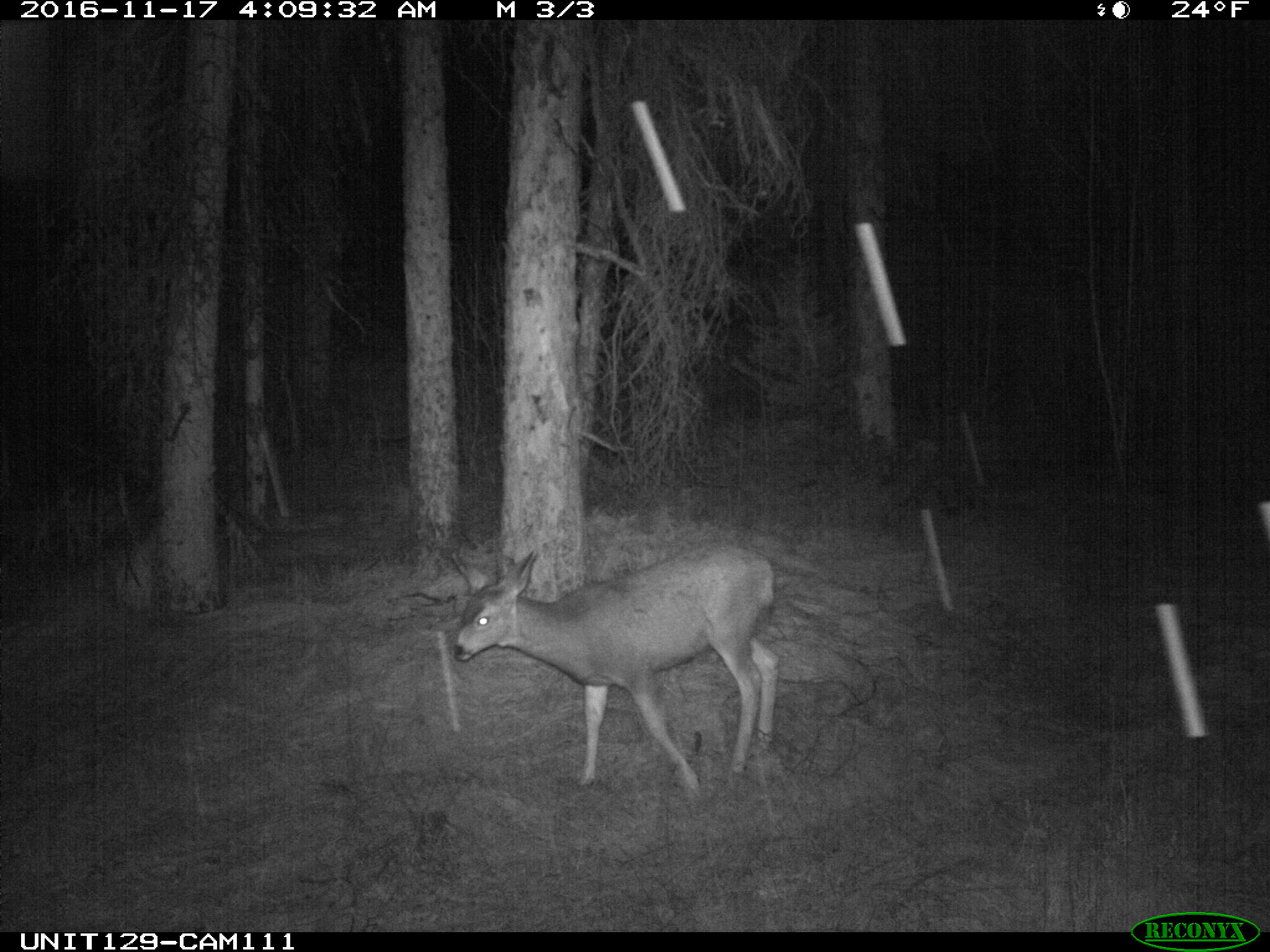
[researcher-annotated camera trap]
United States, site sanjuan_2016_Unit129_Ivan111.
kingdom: Animalia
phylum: Chordata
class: Mammalia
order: Artiodactyla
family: Cervidae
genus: Odocoileus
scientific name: Odocoileus hemionus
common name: mule deer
Odocoileus hemionus (mule deer).